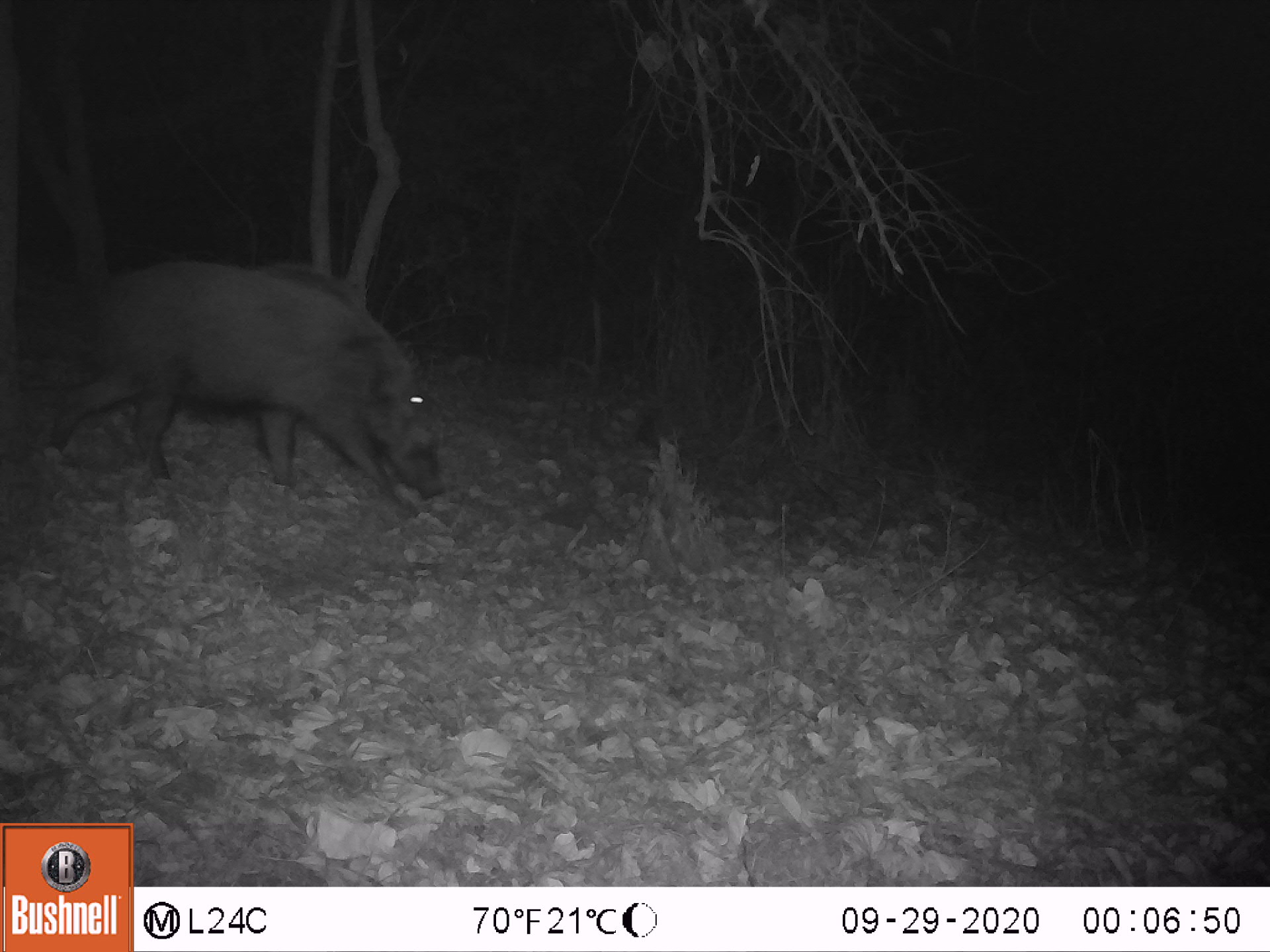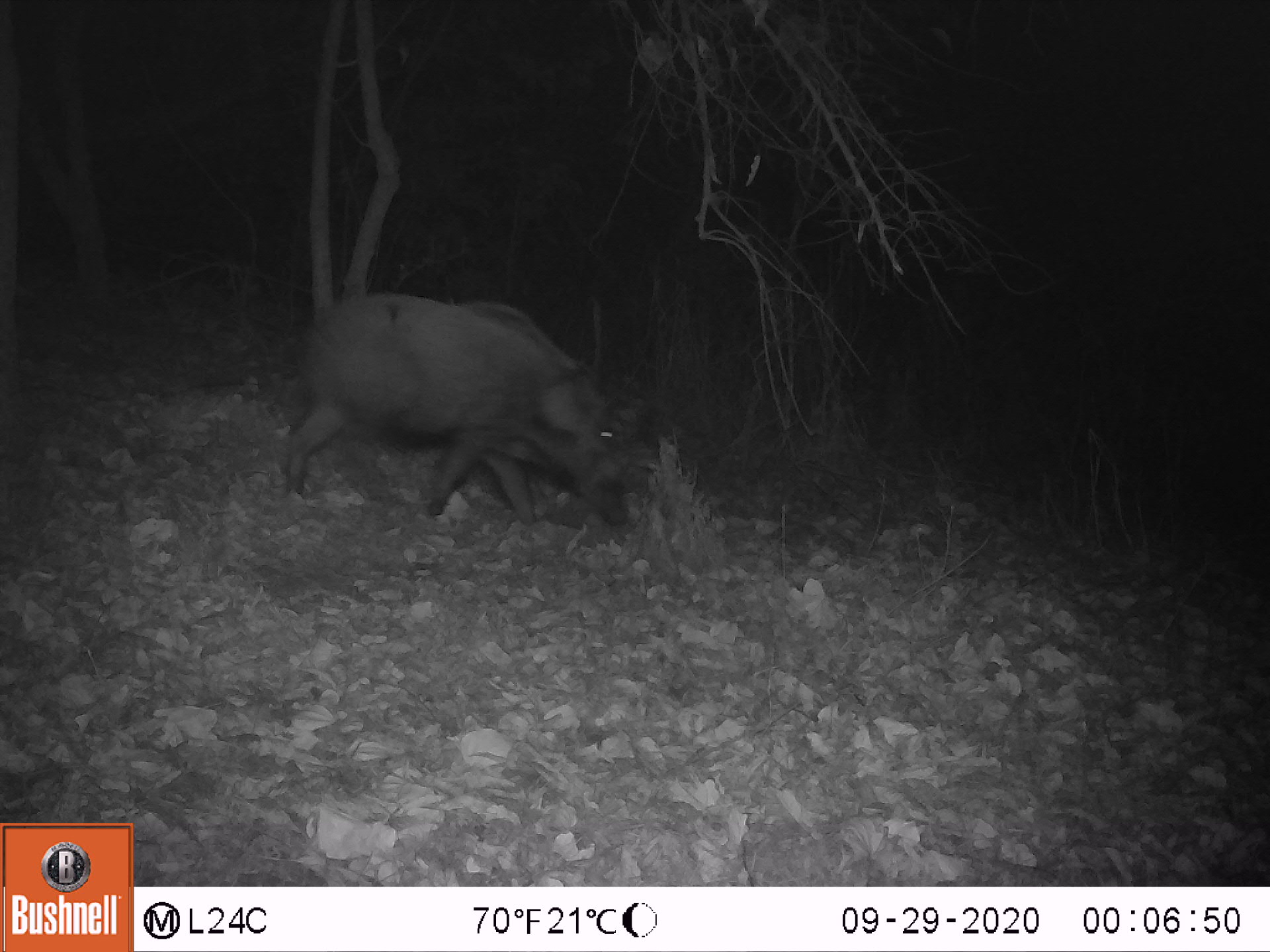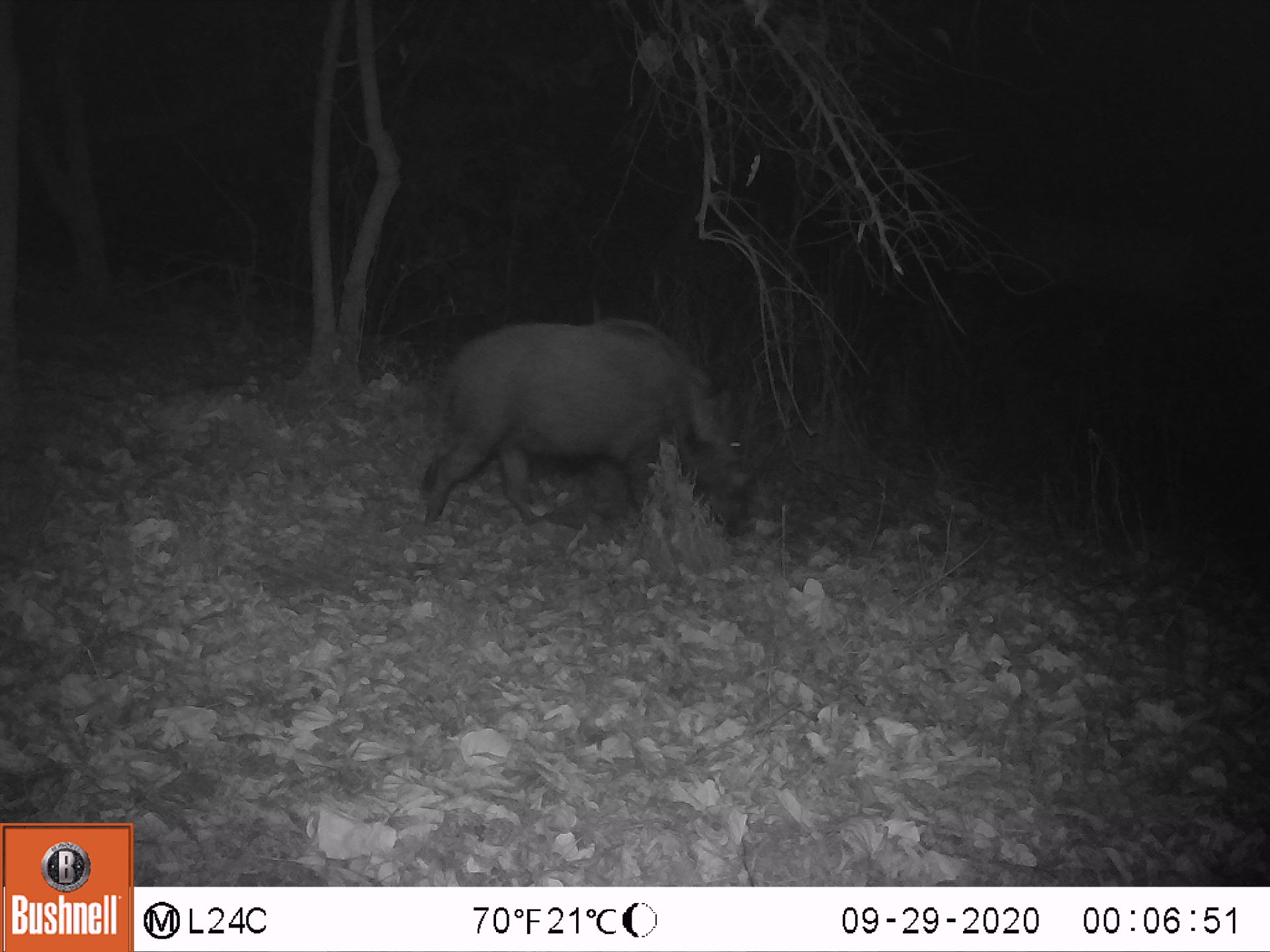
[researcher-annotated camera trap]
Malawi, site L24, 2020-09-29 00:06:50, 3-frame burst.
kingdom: Animalia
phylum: Chordata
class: Mammalia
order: Artiodactyla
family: Suidae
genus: Potamochoerus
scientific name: Potamochoerus larvatus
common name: bushpig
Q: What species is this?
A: Bushpig (Potamochoerus larvatus).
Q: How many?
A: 1.